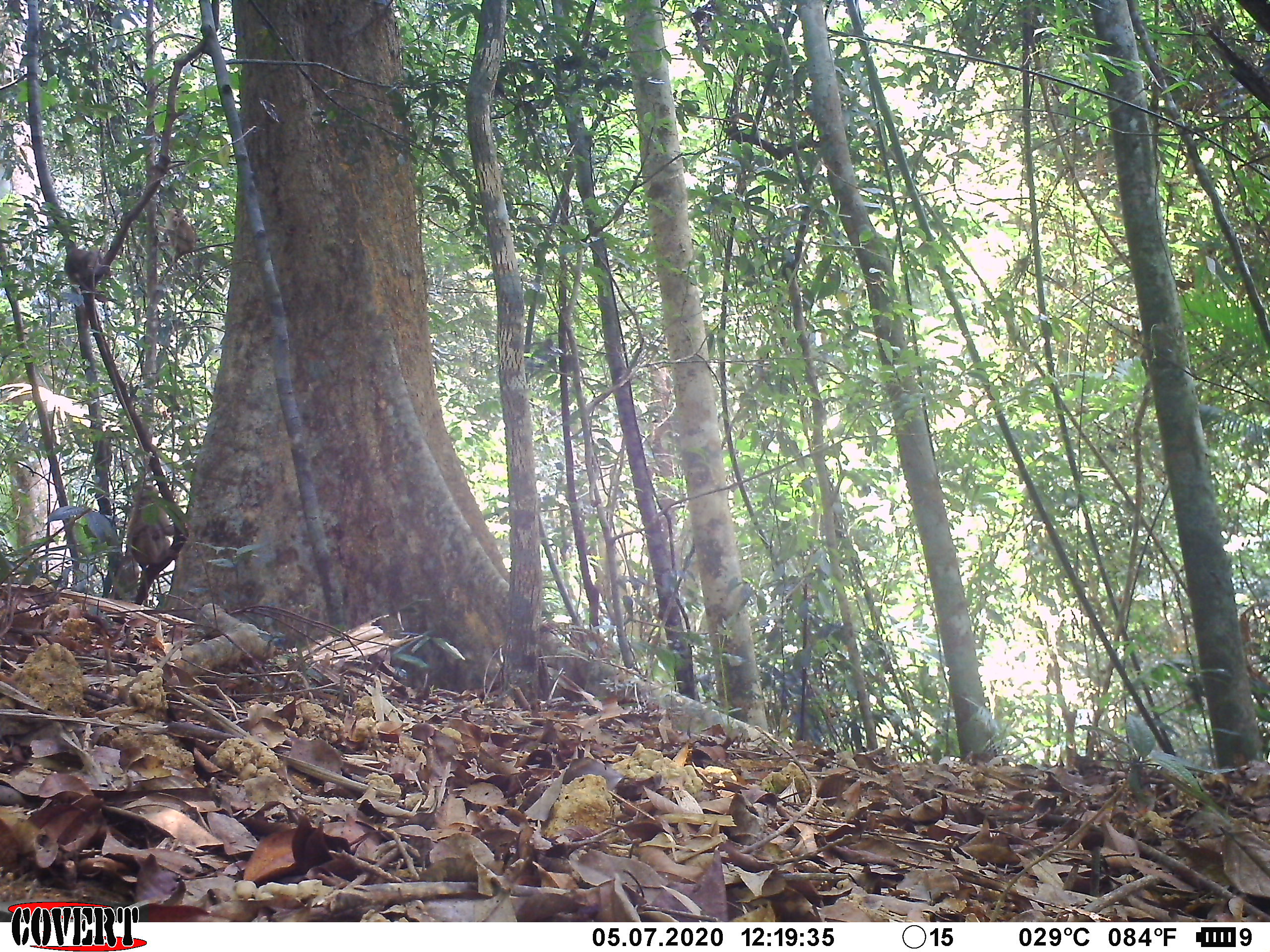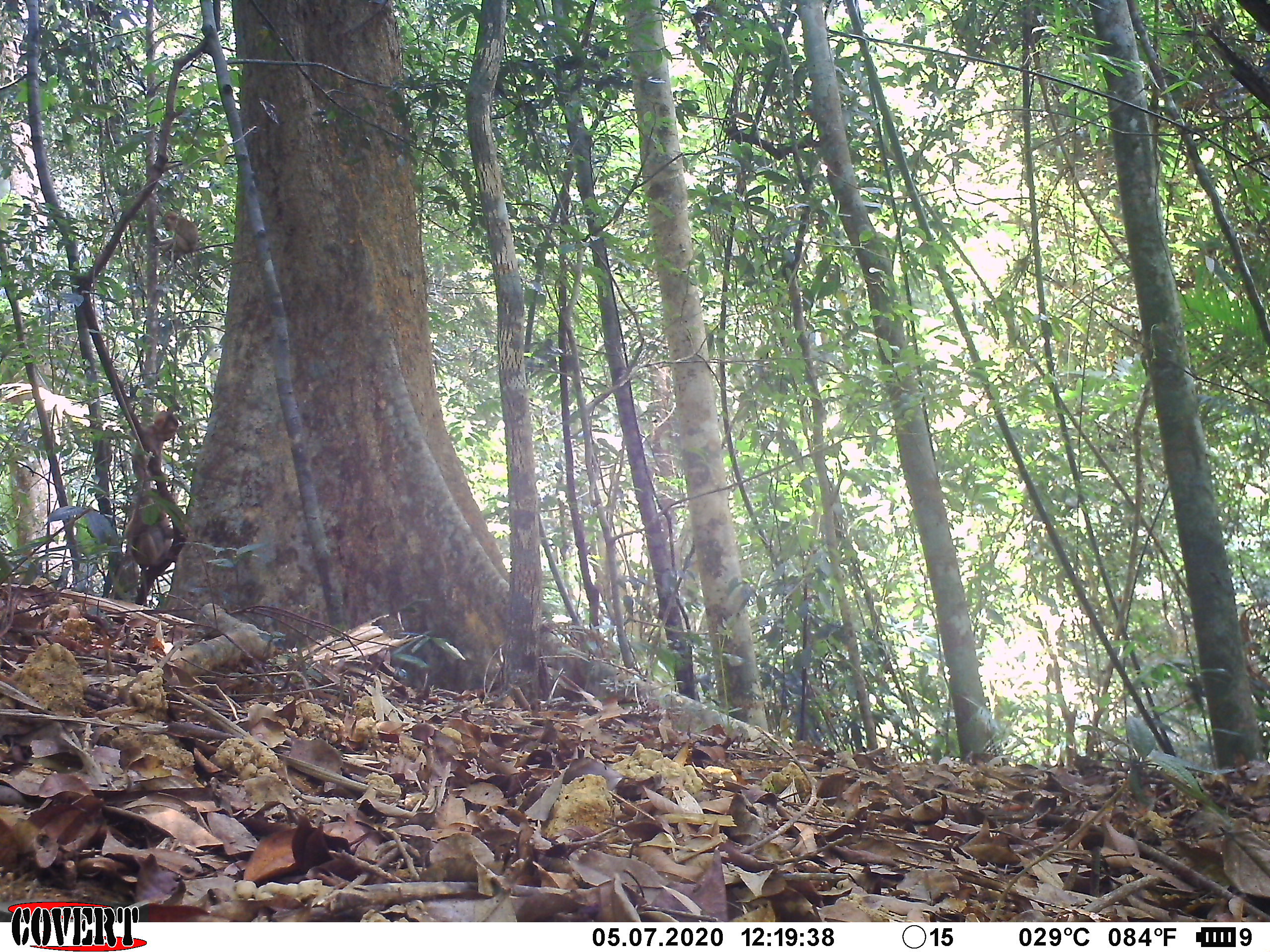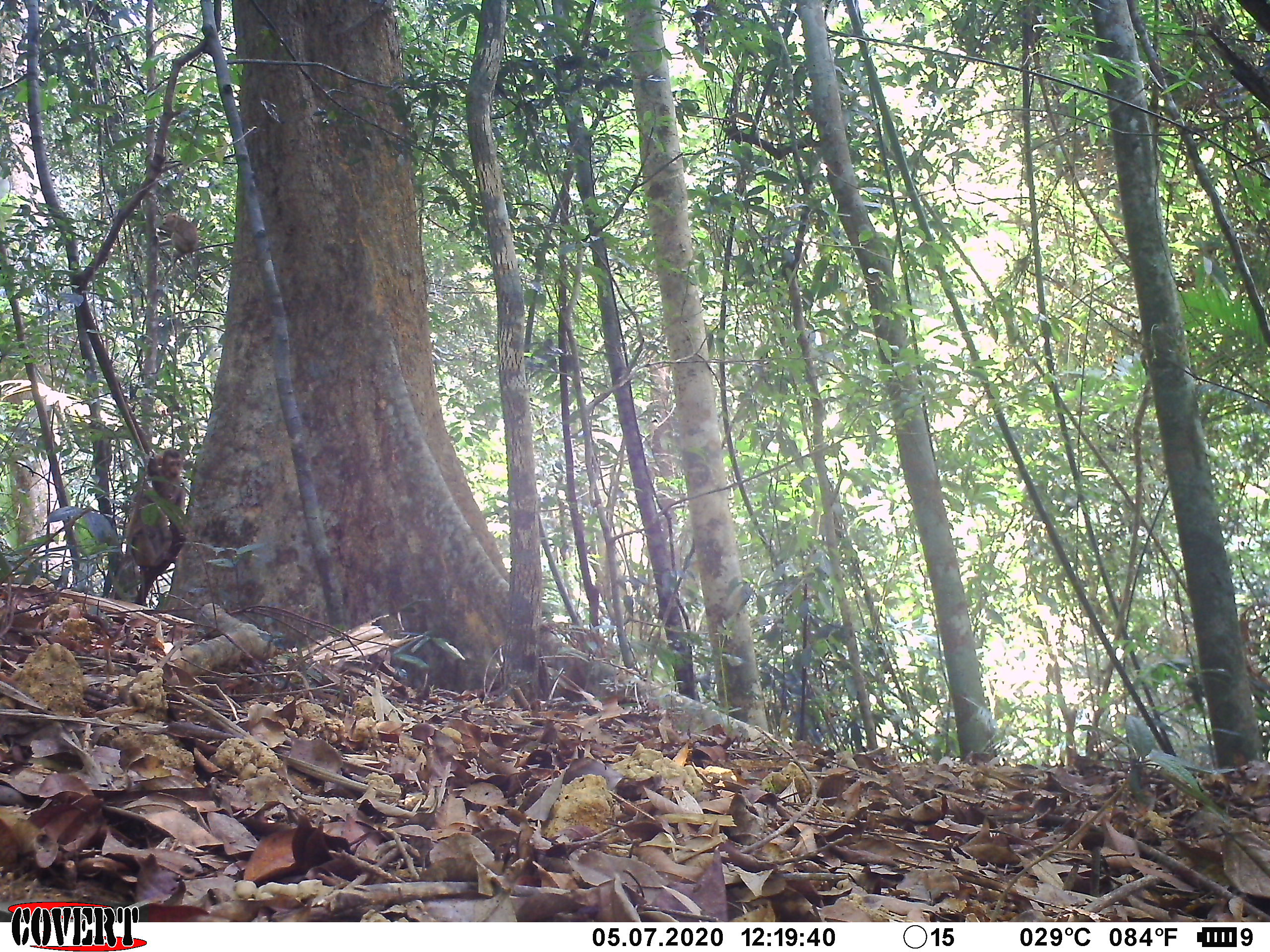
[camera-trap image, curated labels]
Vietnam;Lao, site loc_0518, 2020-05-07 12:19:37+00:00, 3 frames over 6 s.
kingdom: Animalia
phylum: Chordata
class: Mammalia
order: Primates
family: Cercopithecidae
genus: Macaca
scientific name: Macaca nemestrina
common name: pig-tailed macaque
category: pig tailed macaque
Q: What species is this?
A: Pig tailed macaque (pig-tailed macaque) (Macaca nemestrina).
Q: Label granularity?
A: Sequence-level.